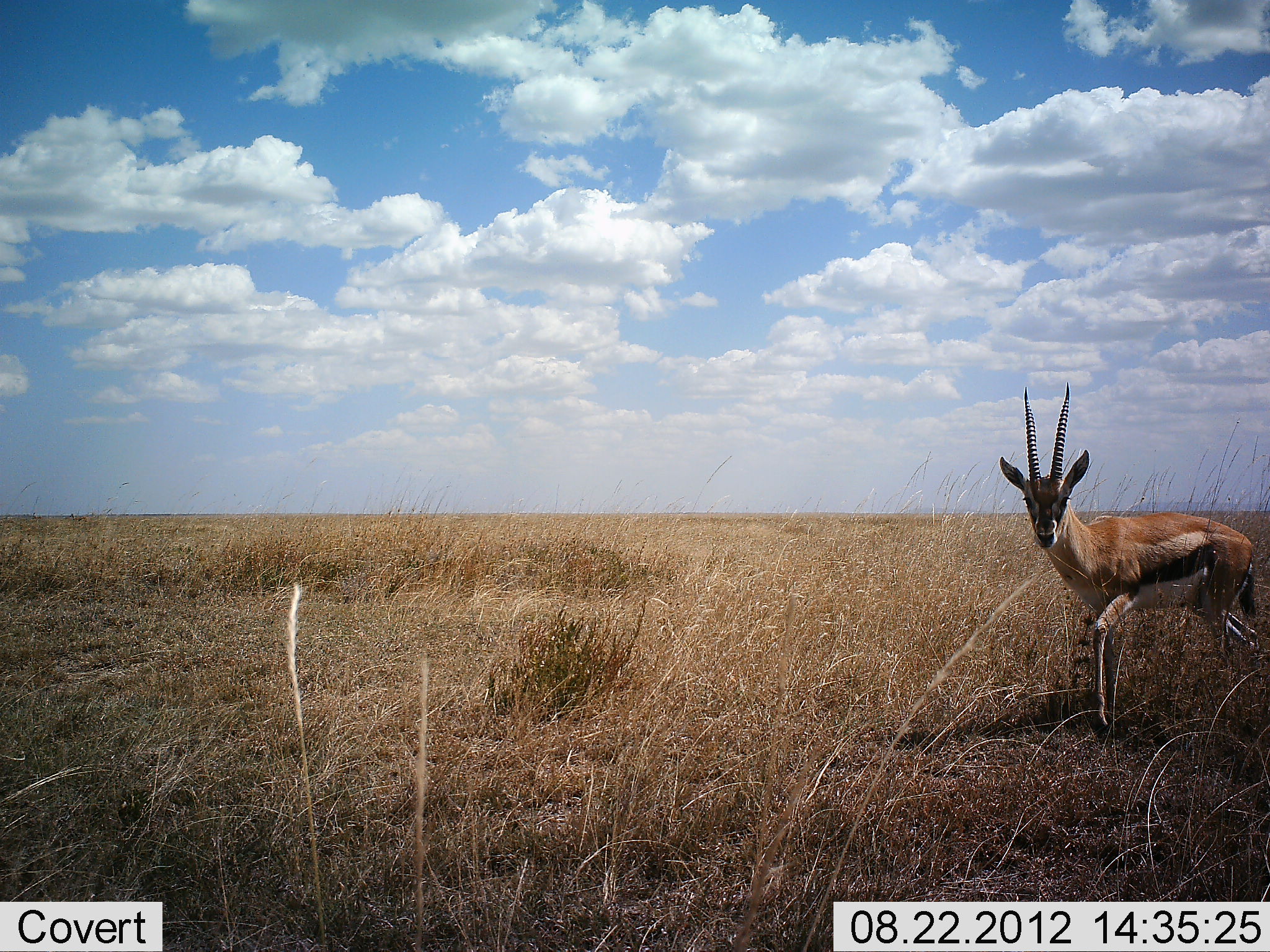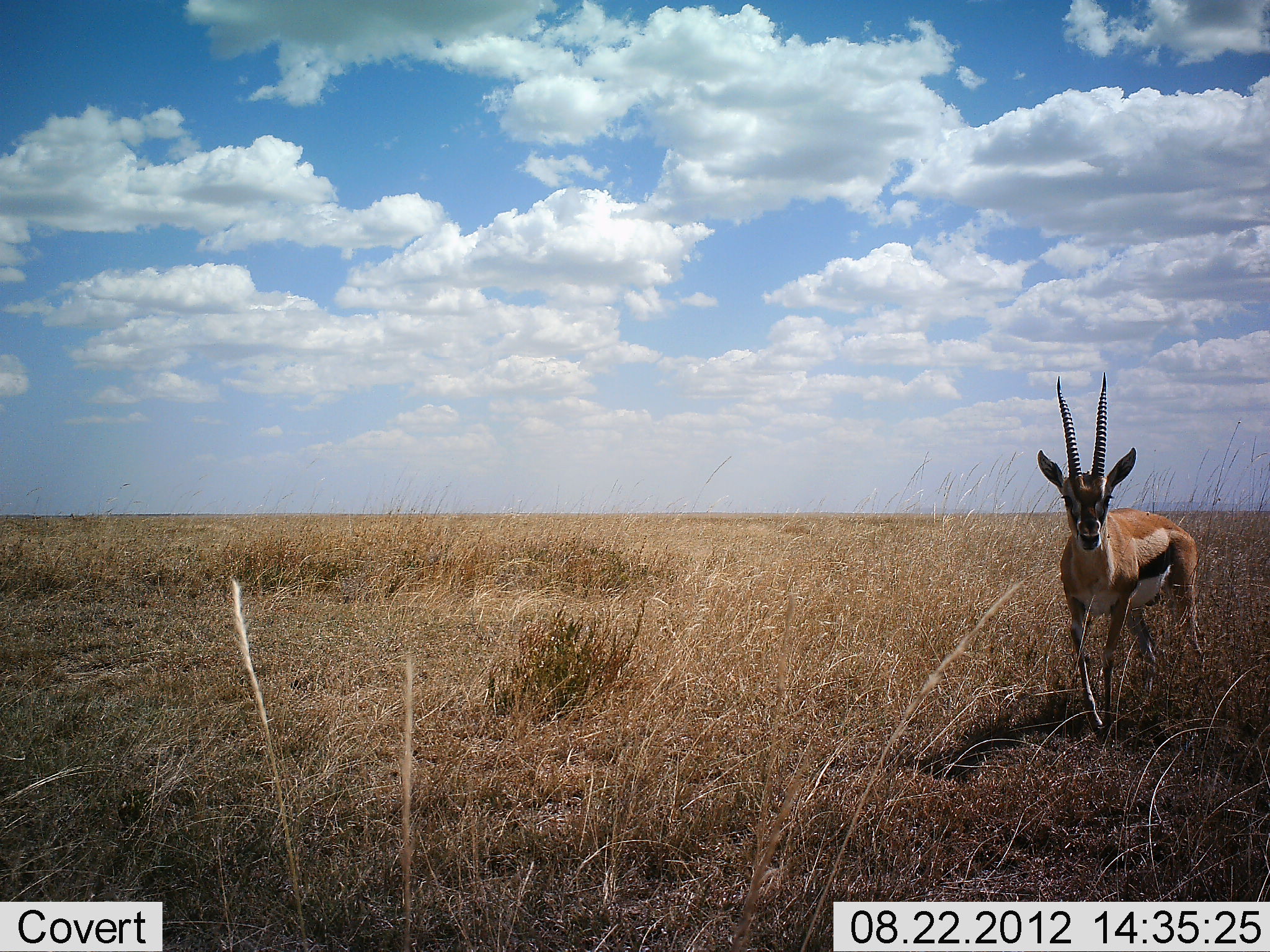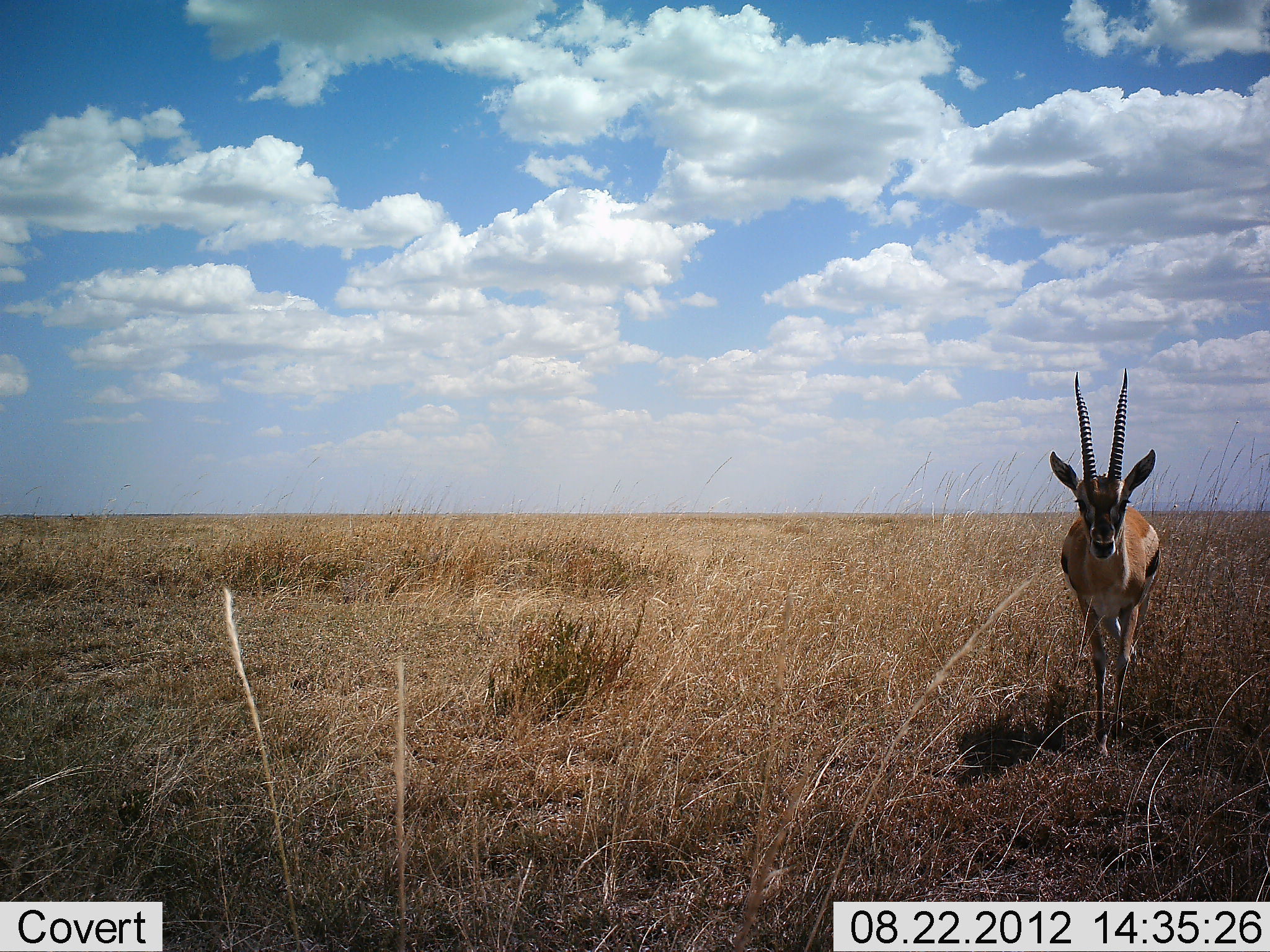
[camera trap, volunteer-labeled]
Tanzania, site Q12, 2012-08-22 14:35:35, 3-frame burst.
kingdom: Animalia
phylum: Chordata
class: Mammalia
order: Artiodactyla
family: Bovidae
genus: Eudorcas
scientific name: Eudorcas thomsonii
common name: thomson's gazelle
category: gazellethomsons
Gazellethomsons (thomson's gazelle) (Eudorcas thomsonii), count 1. Behavior (volunteer vote fractions): standing 20%, resting 0%, moving 90%, interacting 0%. Young present (vote fraction): 0%. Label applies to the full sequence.